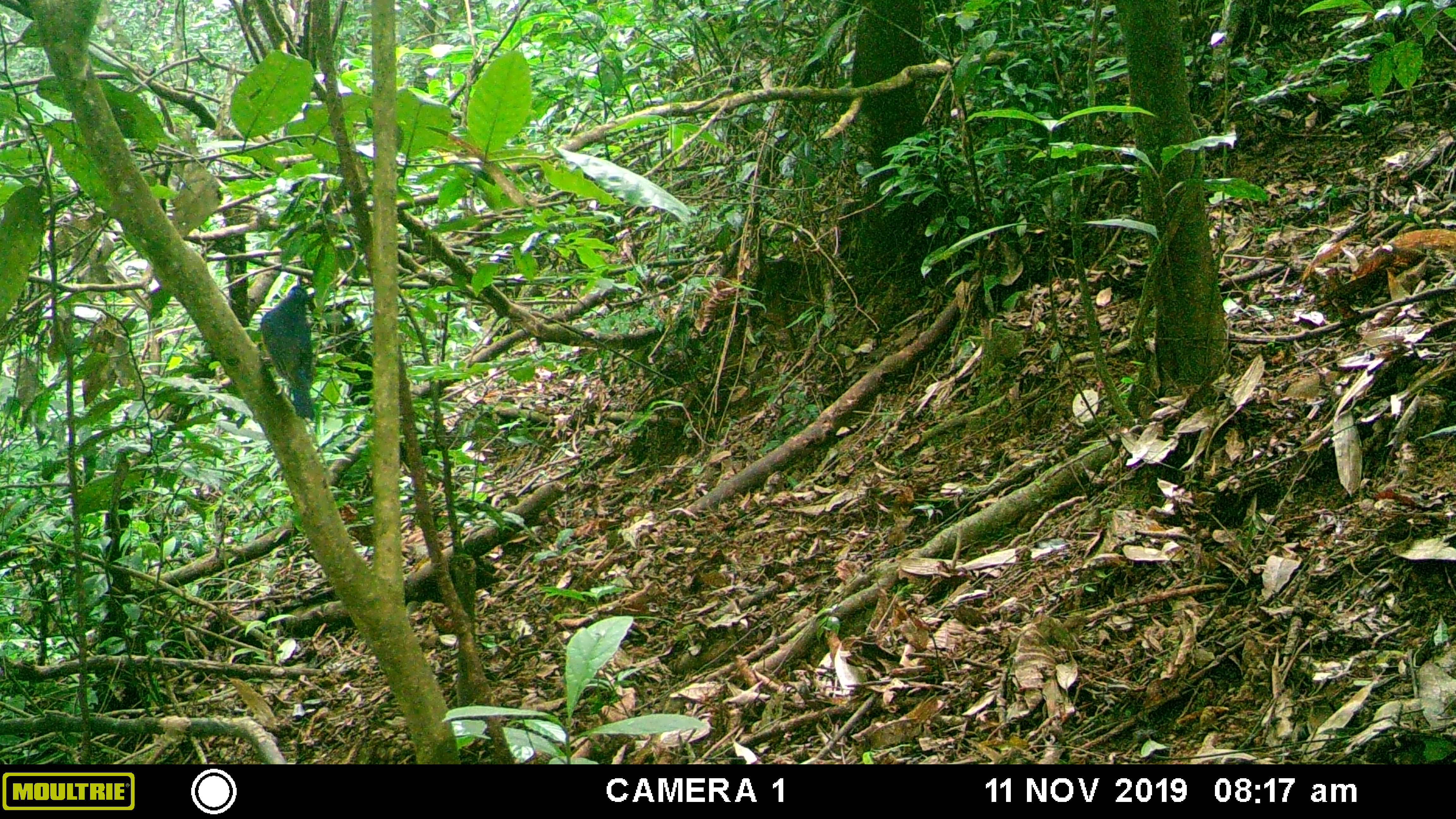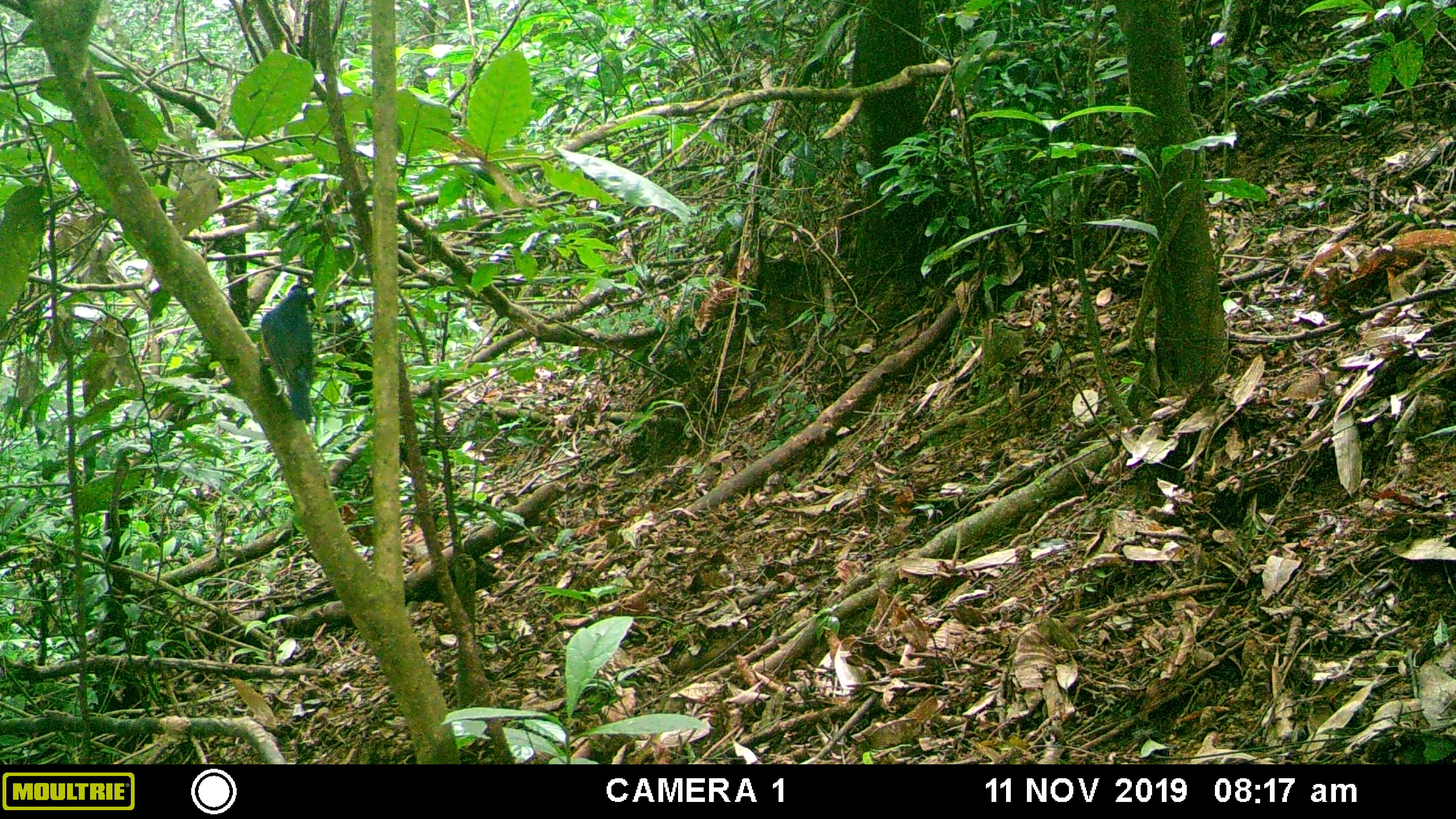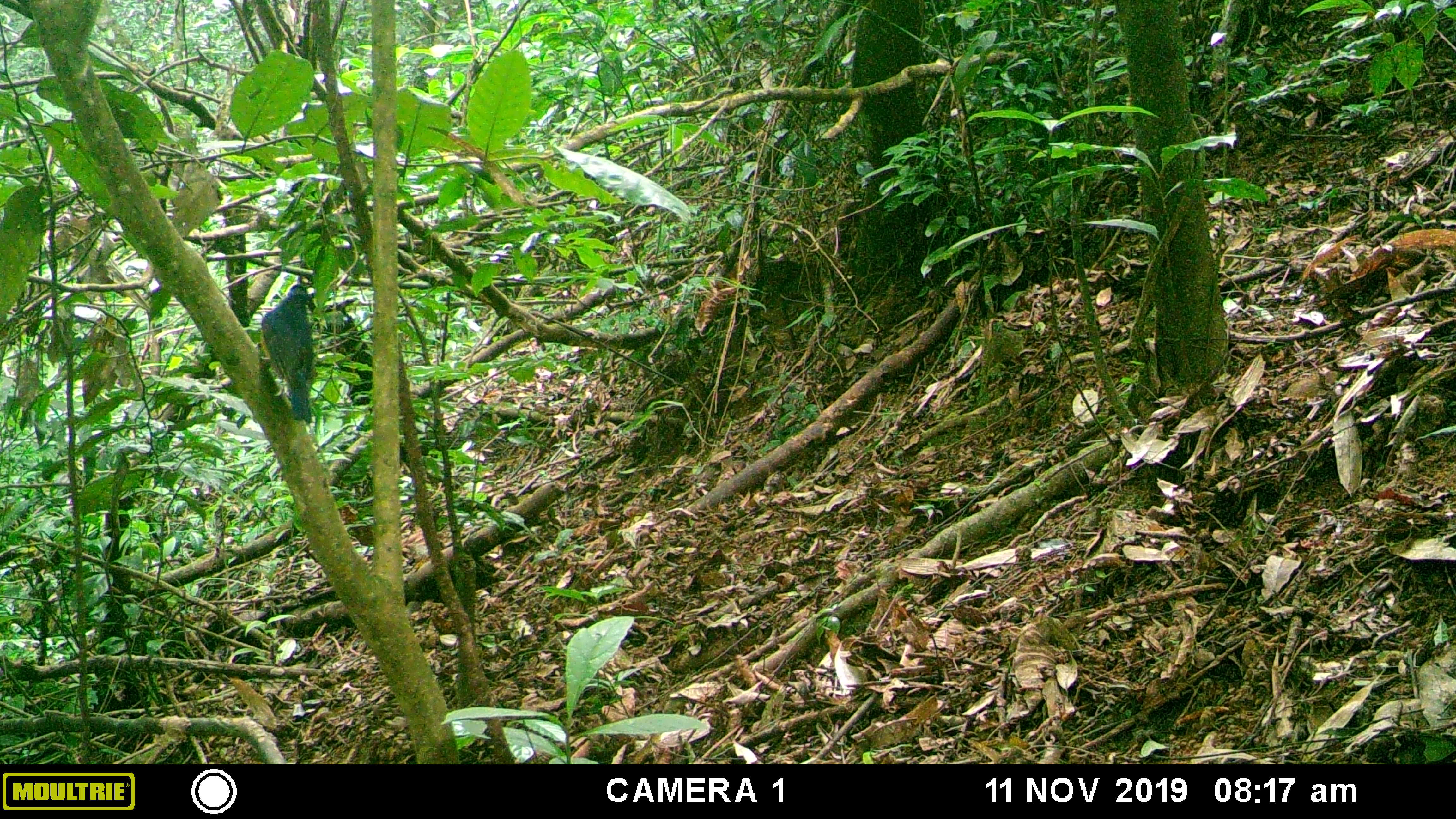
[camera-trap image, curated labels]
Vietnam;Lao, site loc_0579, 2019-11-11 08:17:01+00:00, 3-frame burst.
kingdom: Animalia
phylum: Chordata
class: Aves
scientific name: Aves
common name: bird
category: unidentified bird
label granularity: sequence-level